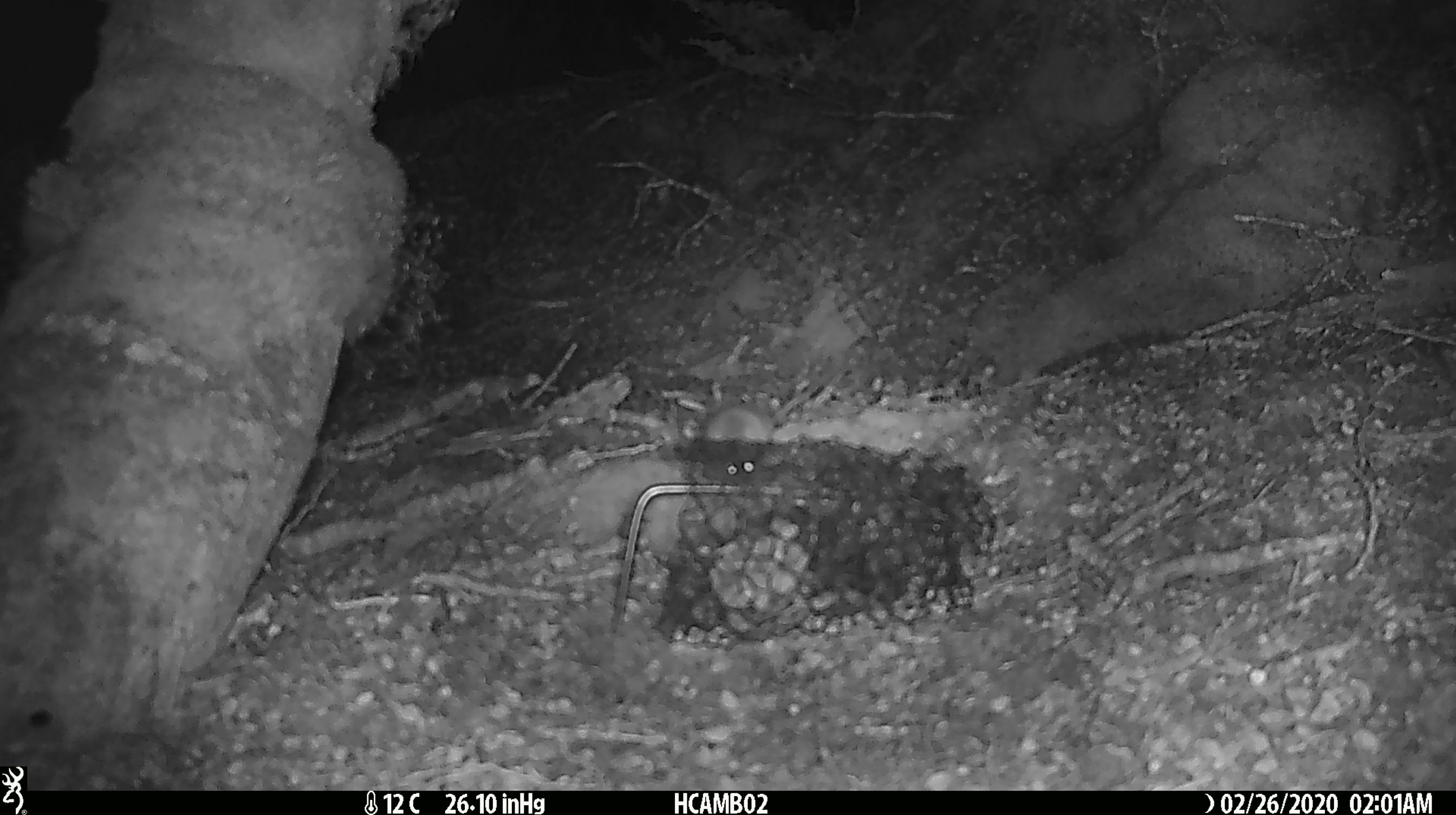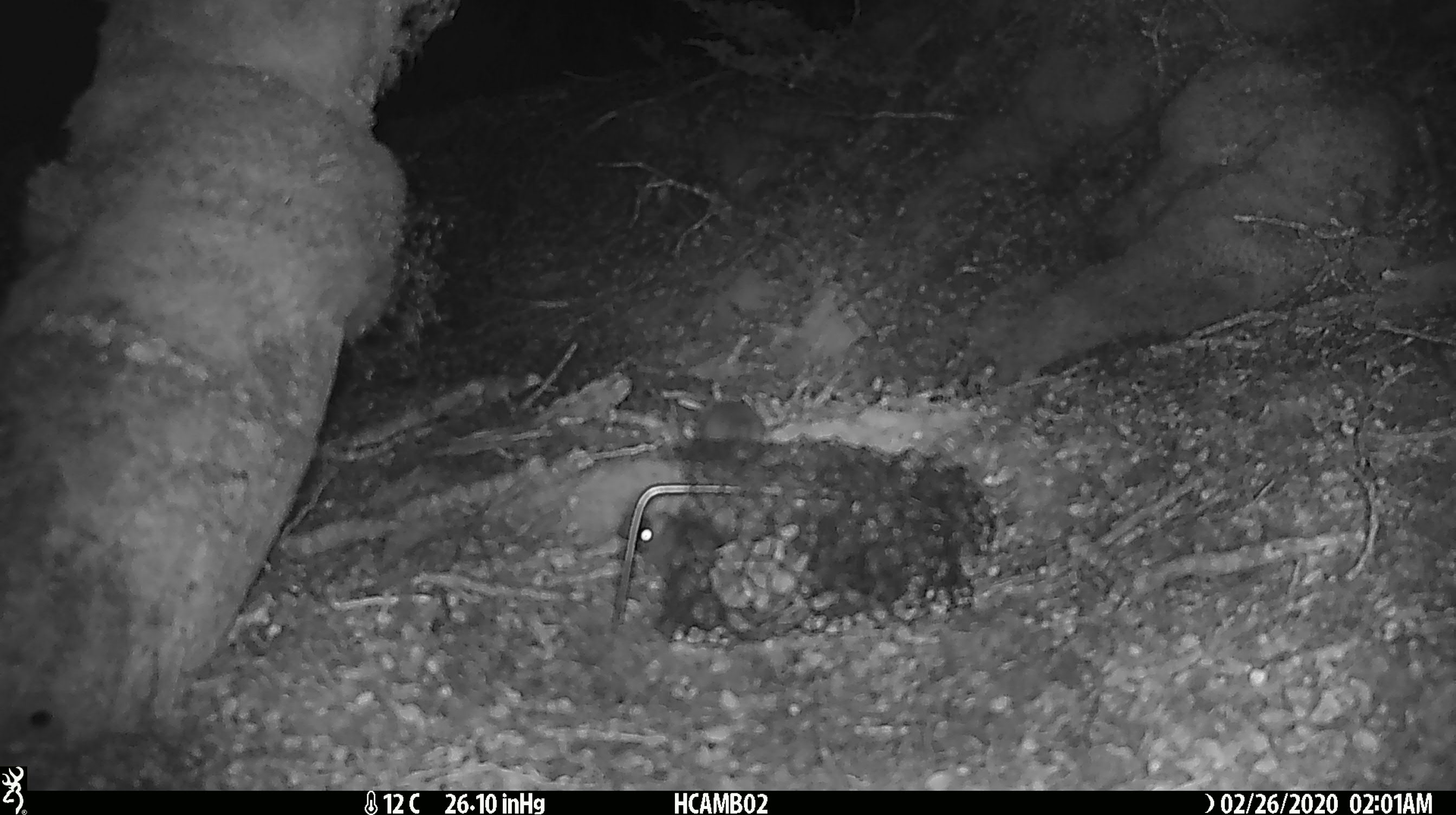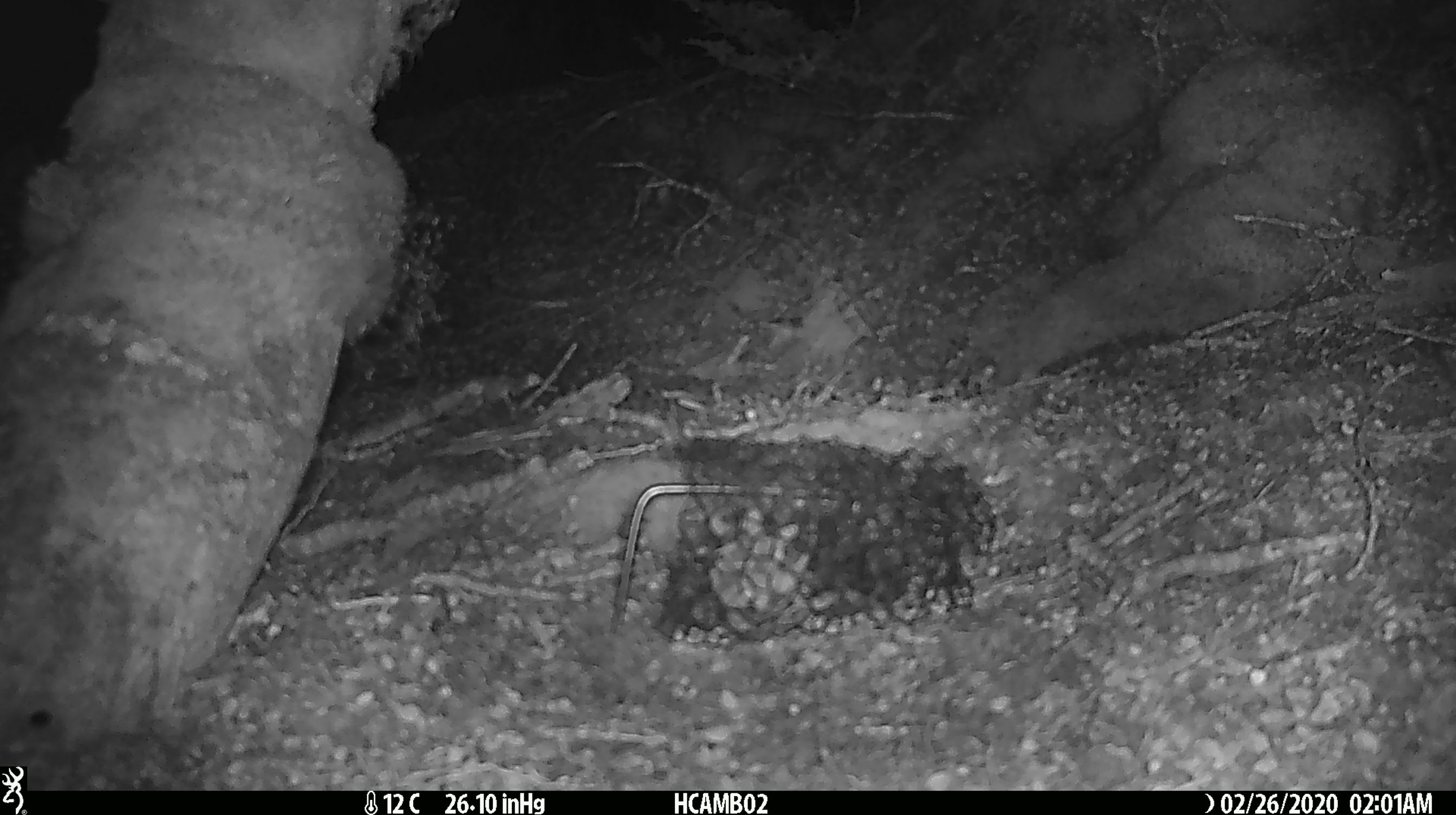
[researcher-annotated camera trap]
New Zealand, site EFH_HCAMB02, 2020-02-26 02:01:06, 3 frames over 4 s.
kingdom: Animalia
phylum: Chordata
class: Mammalia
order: Rodentia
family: Muridae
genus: Mus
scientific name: Mus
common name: mouse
Mouse (Mus).